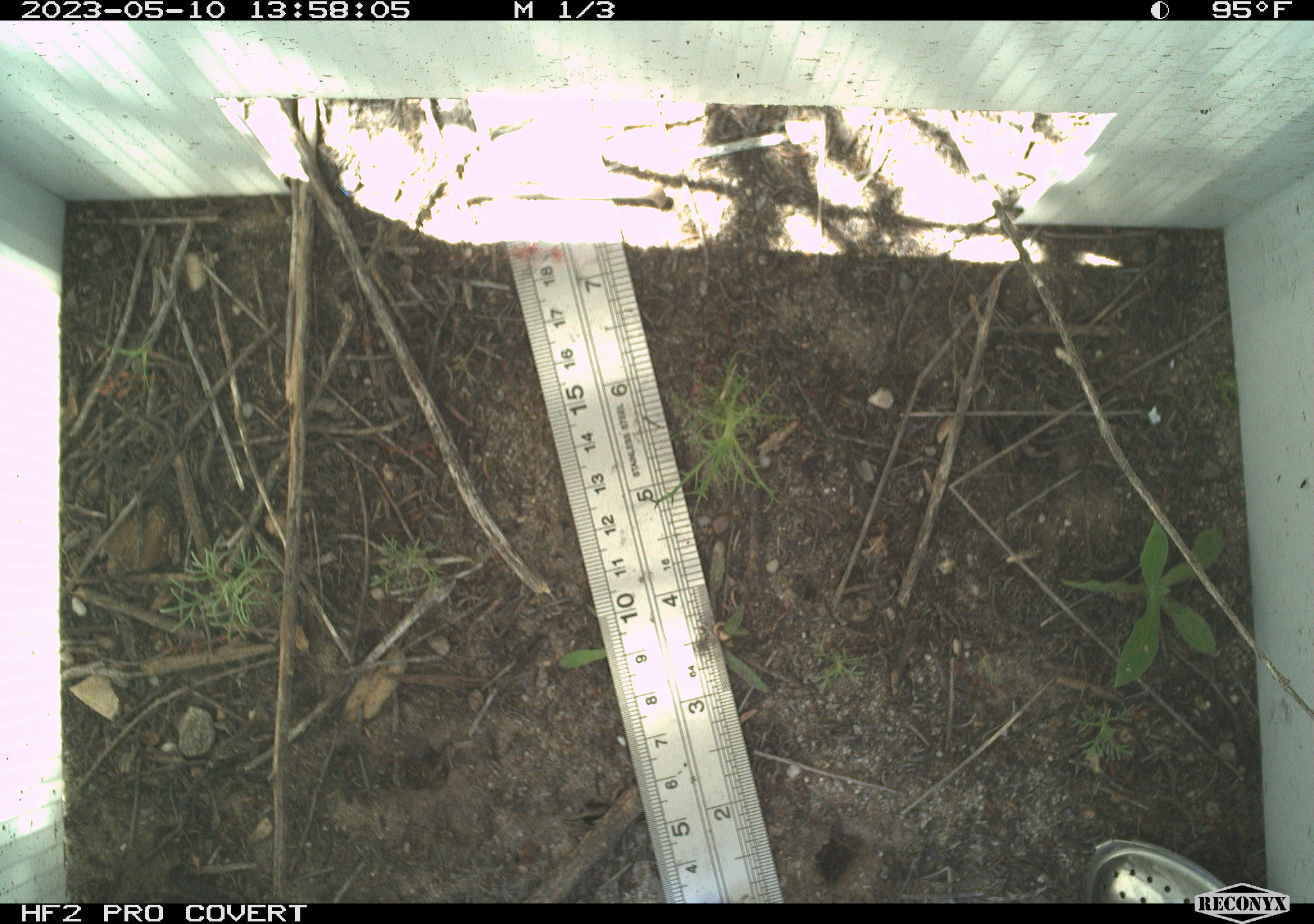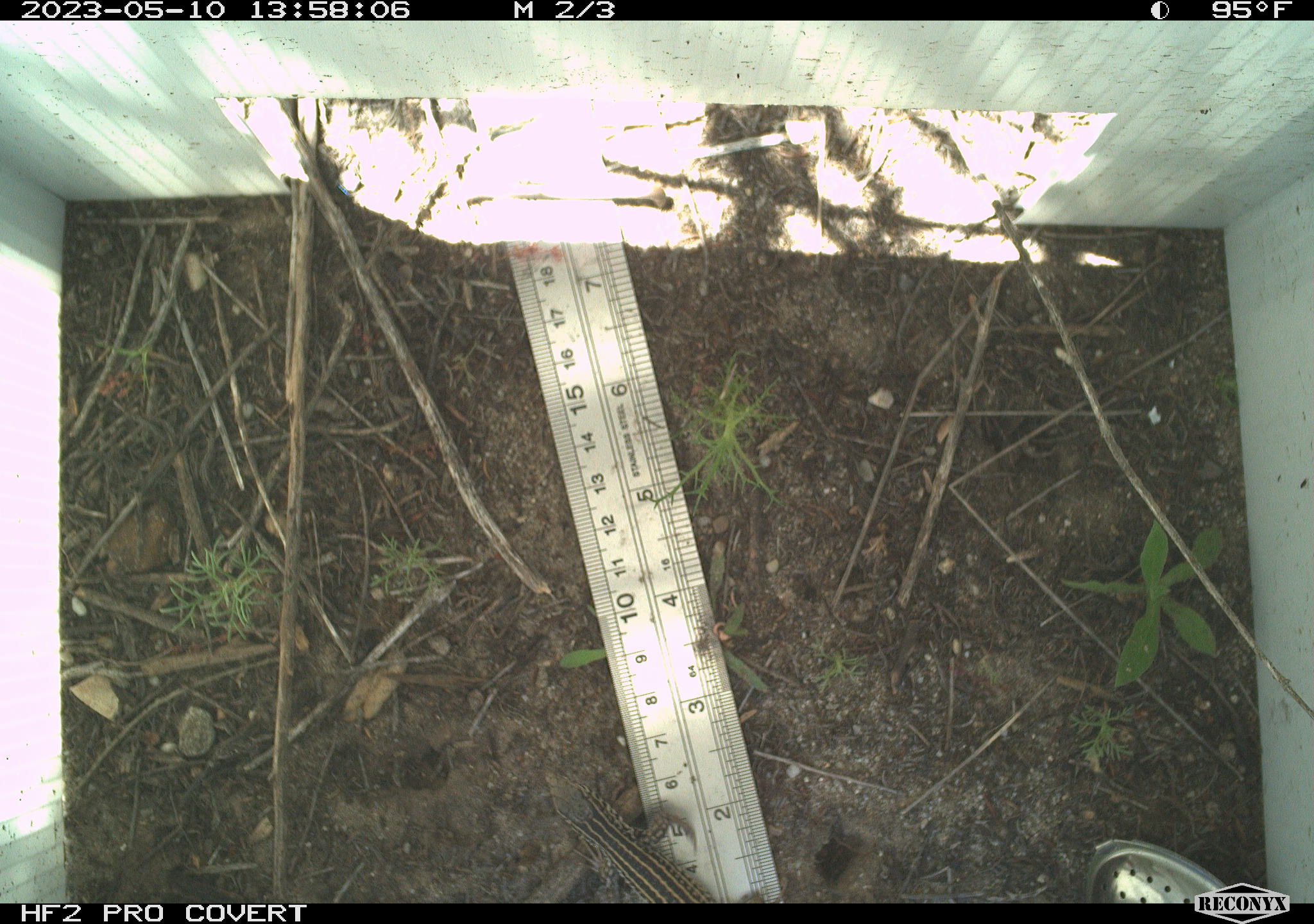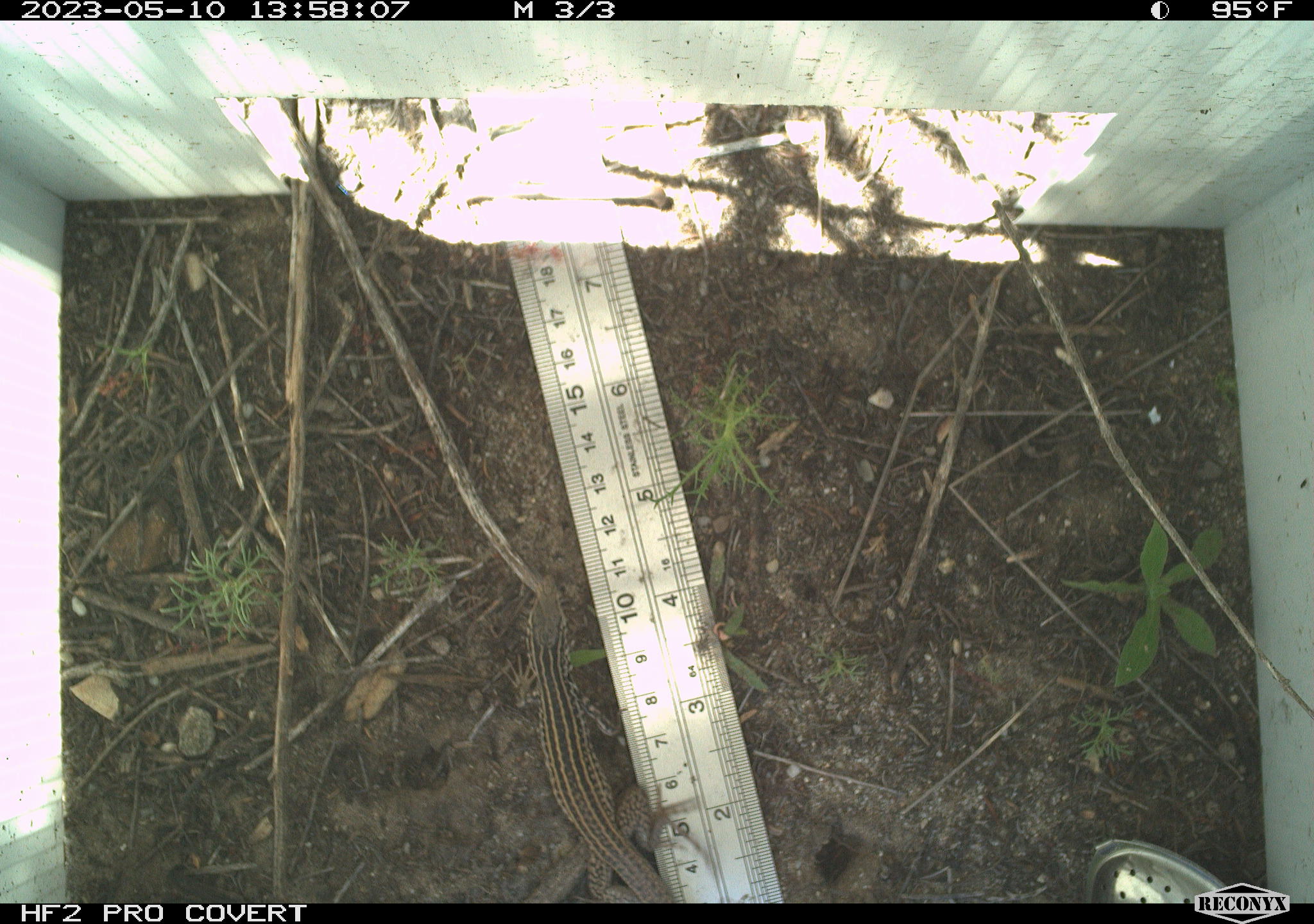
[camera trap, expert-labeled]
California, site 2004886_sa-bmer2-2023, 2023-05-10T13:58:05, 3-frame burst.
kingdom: Animalia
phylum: Chordata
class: Reptilia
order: Squamata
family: Teiidae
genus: Aspidoscelis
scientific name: Aspidoscelis tigris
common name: western whiptail